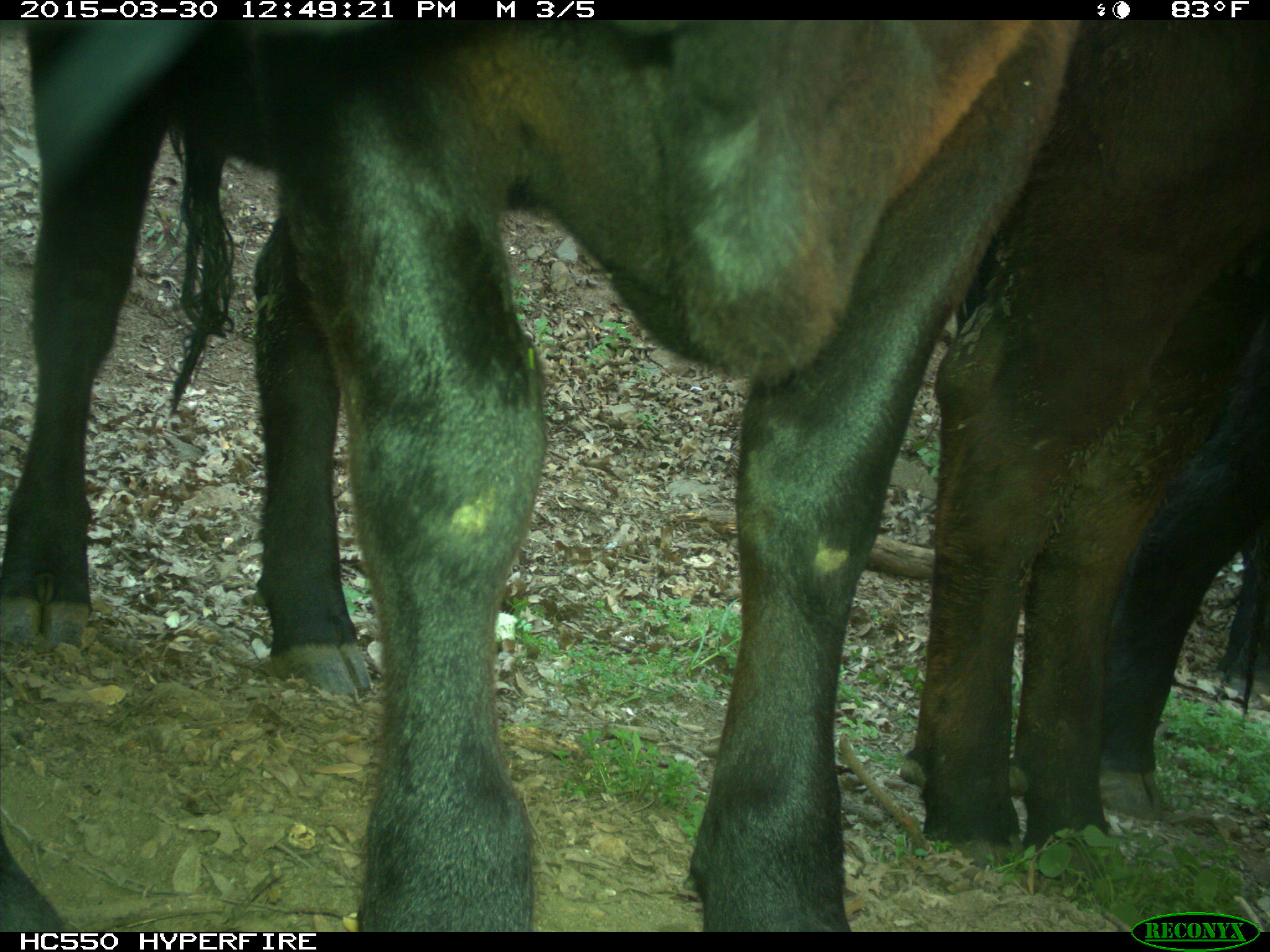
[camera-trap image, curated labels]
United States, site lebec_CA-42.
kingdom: Animalia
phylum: Chordata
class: Mammalia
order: Artiodactyla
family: Bovidae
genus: Bos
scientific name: Bos taurus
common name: domestic cow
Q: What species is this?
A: Bos taurus (domestic cow).